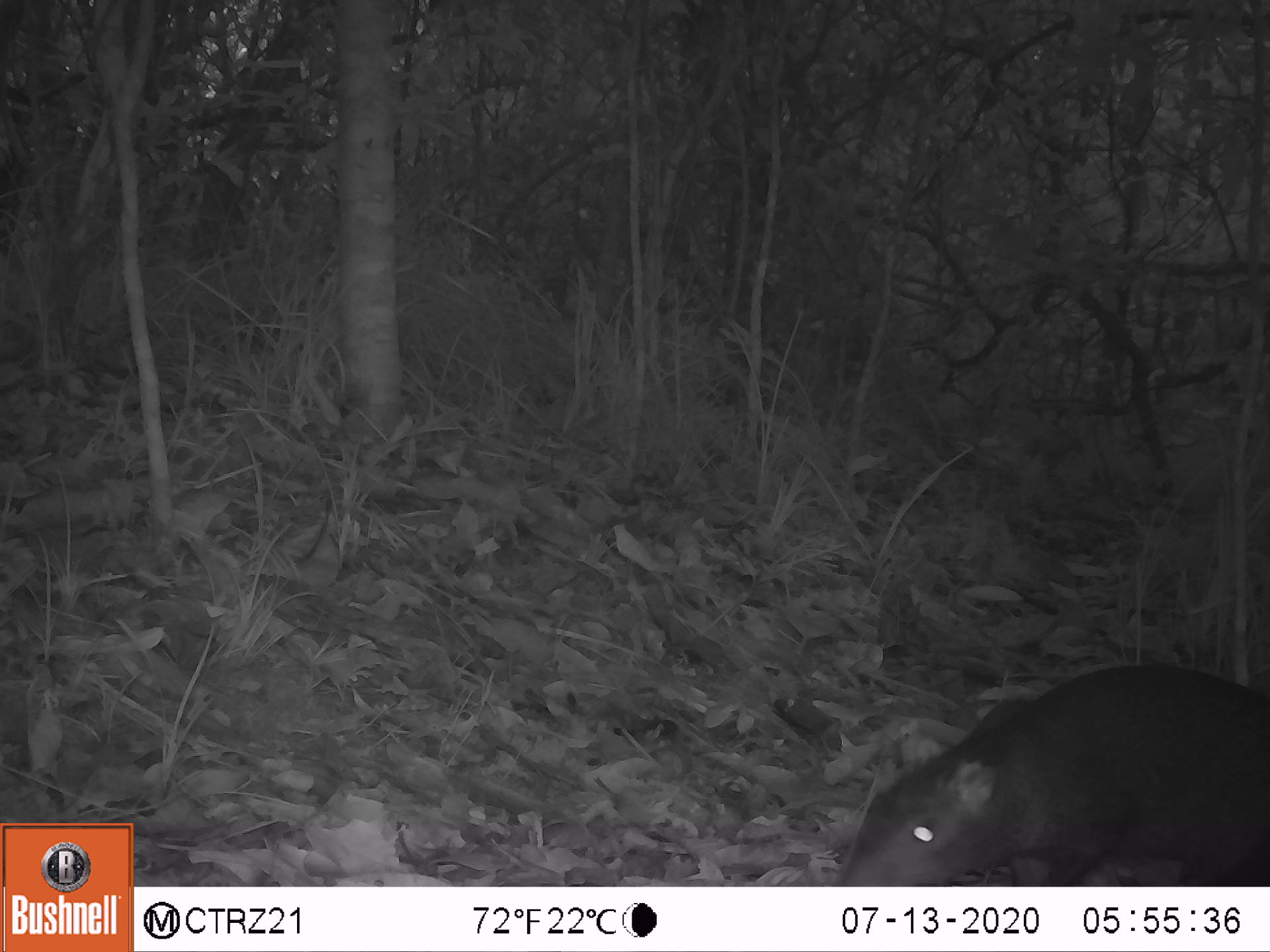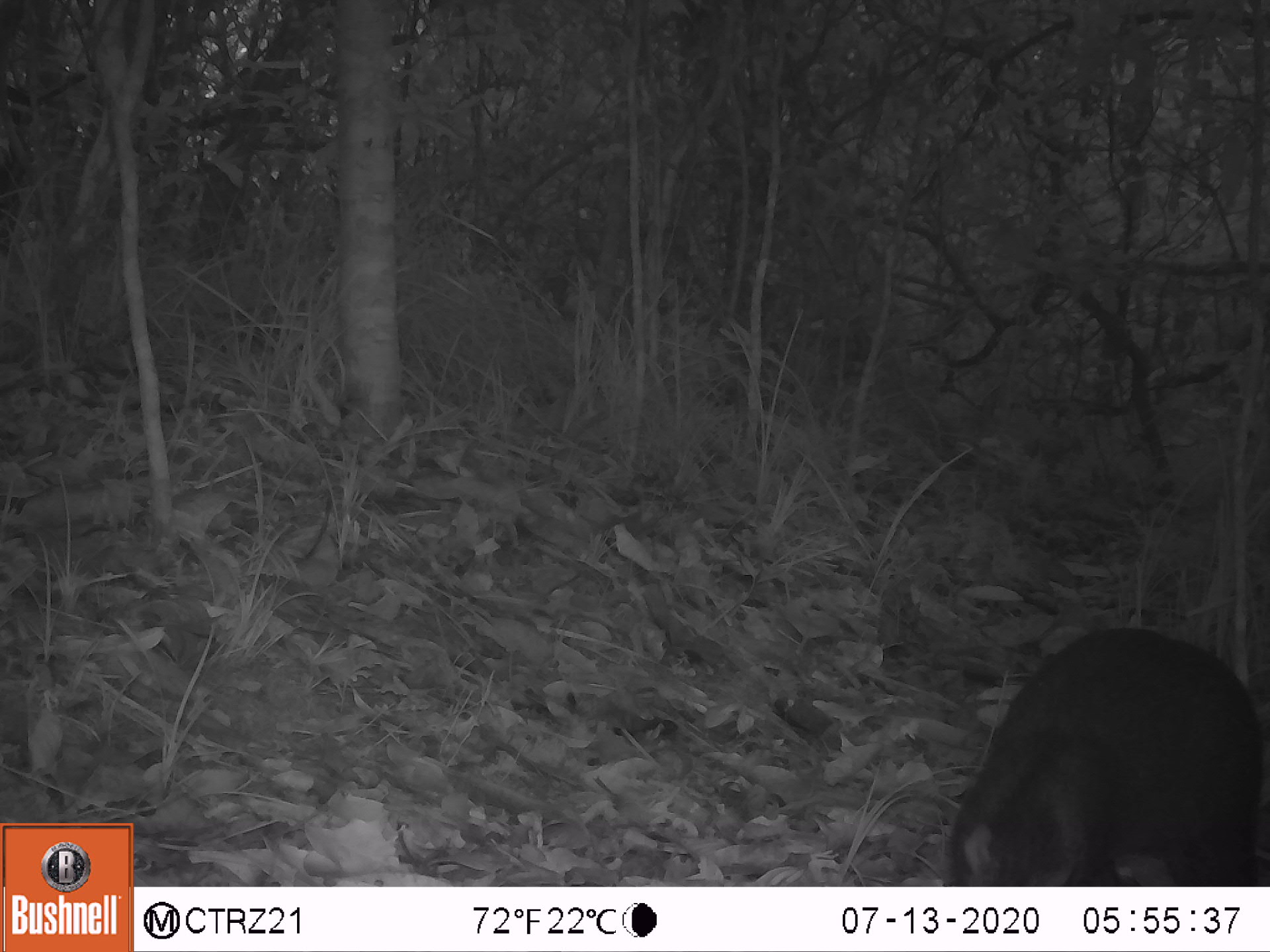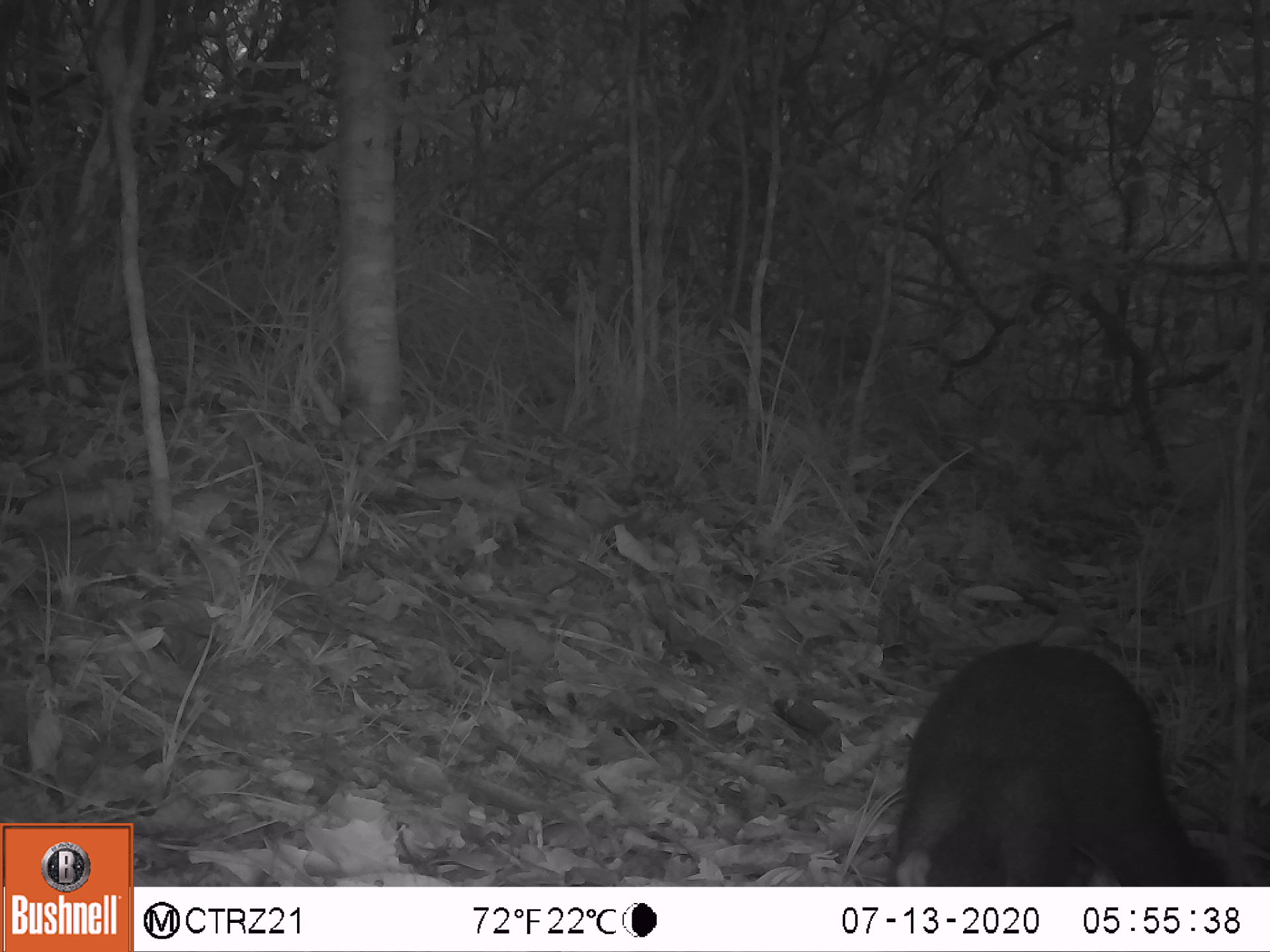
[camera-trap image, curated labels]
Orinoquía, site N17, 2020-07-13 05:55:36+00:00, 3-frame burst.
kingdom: Animalia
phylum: Chordata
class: Mammalia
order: Rodentia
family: Dasyproctidae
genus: Dasyprocta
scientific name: Dasyprocta fuliginosa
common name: black agouti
Black agouti (Dasyprocta fuliginosa).